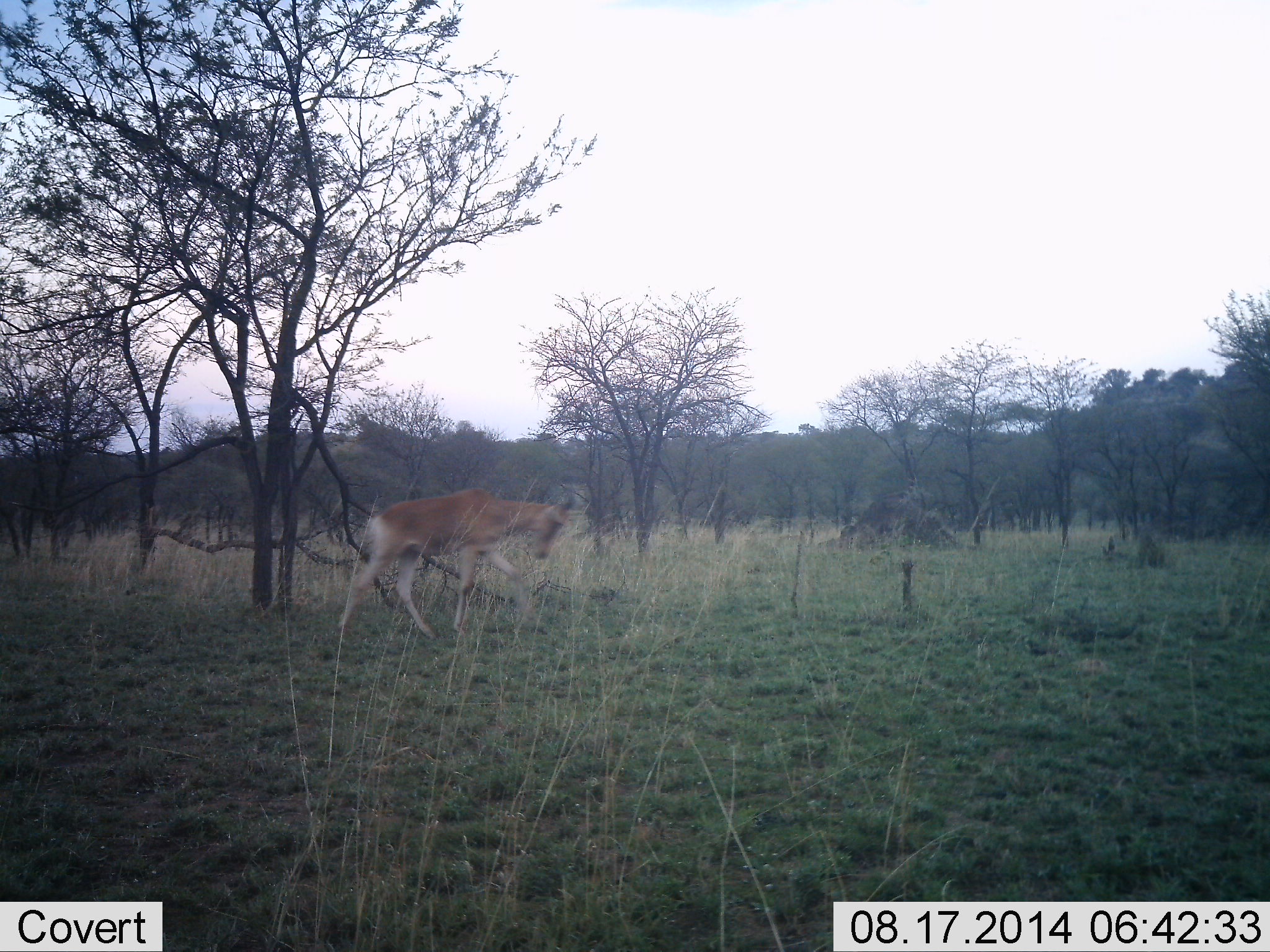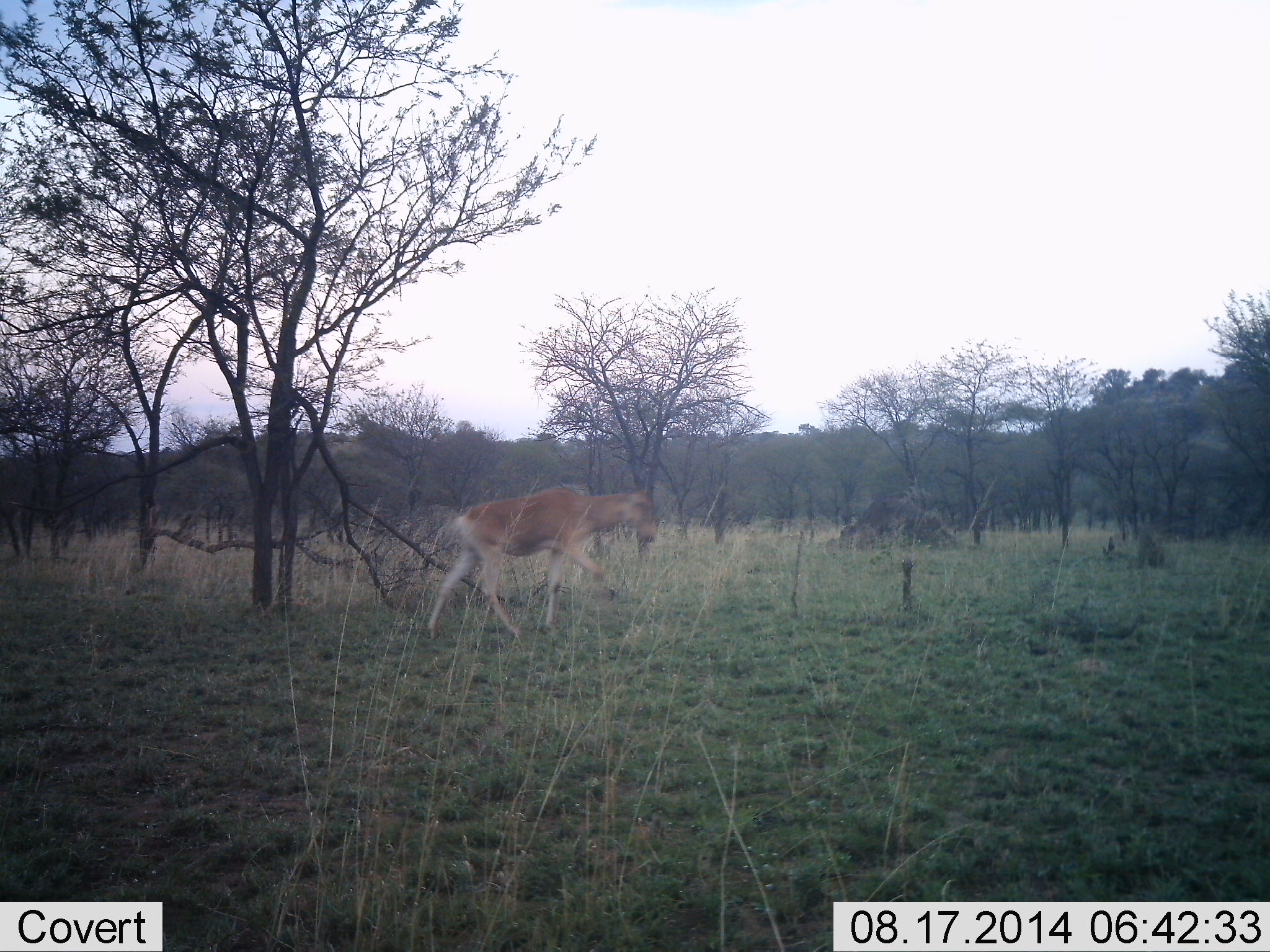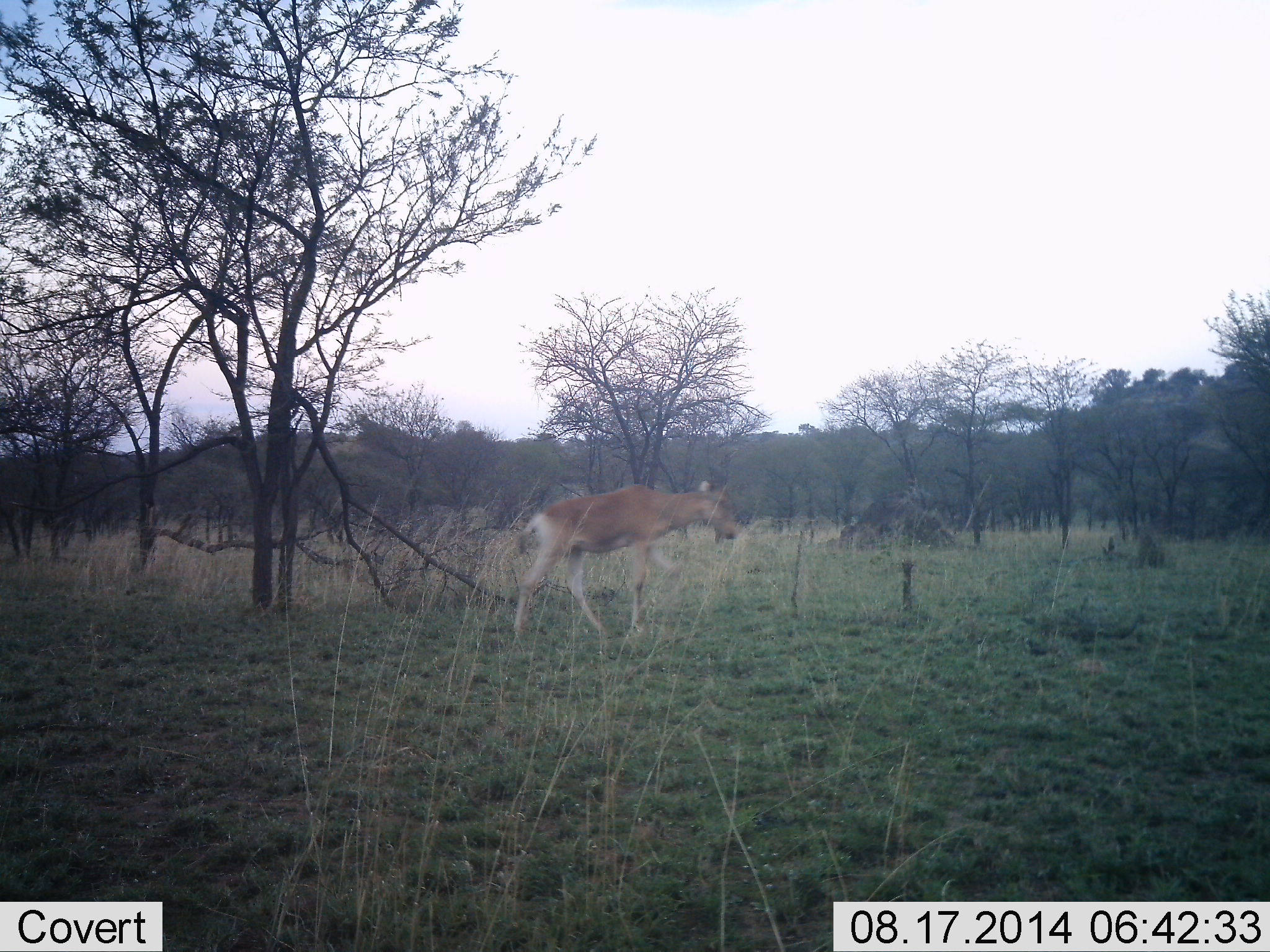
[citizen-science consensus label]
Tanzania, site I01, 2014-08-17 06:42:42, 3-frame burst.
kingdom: Animalia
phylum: Chordata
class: Mammalia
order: Artiodactyla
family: Bovidae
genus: Alcelaphus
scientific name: Alcelaphus buselaphus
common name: hartebeest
Hartebeest (Alcelaphus buselaphus), count 1. Behavior (volunteer vote fractions): standing 20%, resting 0%, moving 100%, interacting 0%. Young present (vote fraction): 10%. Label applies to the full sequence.